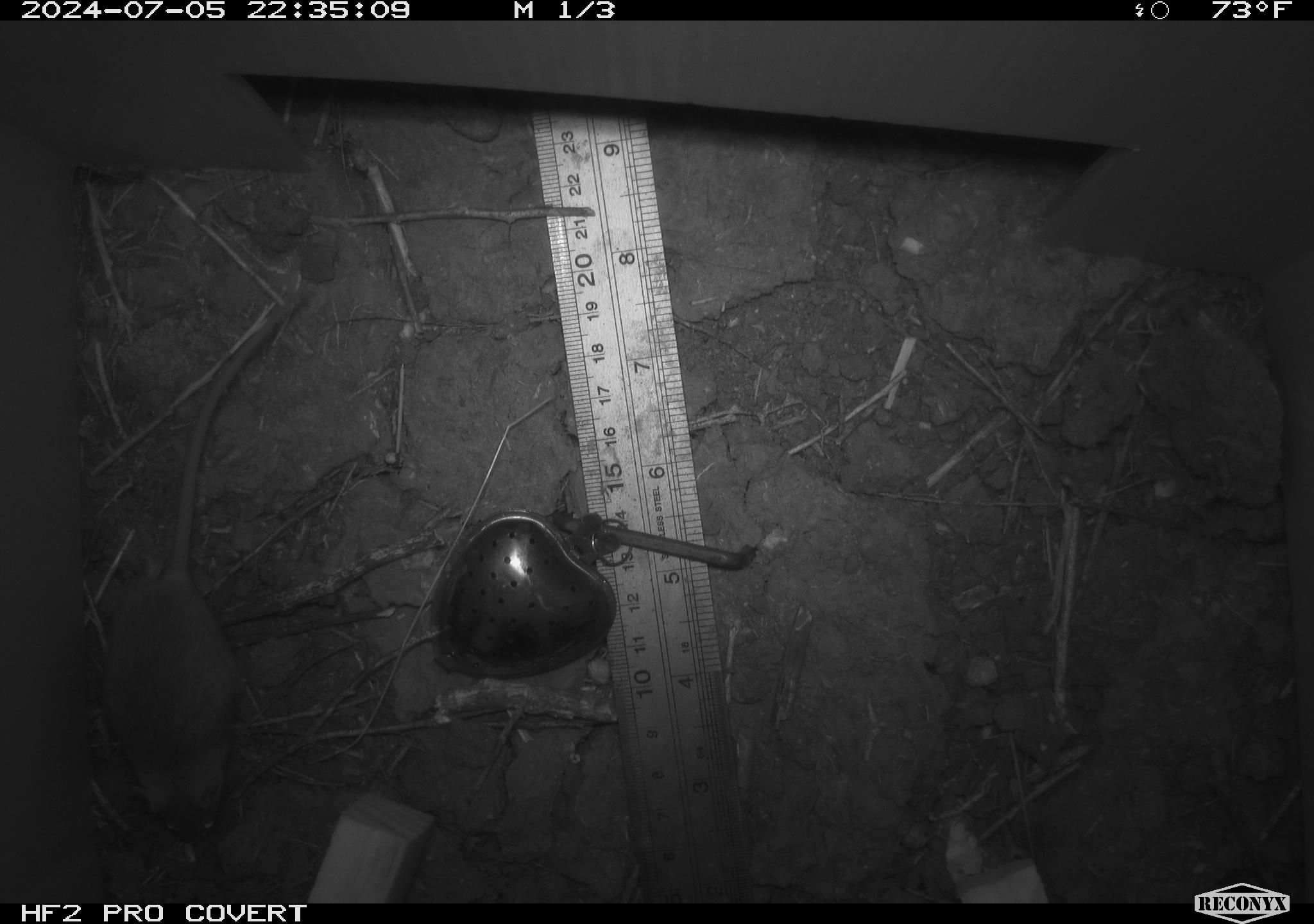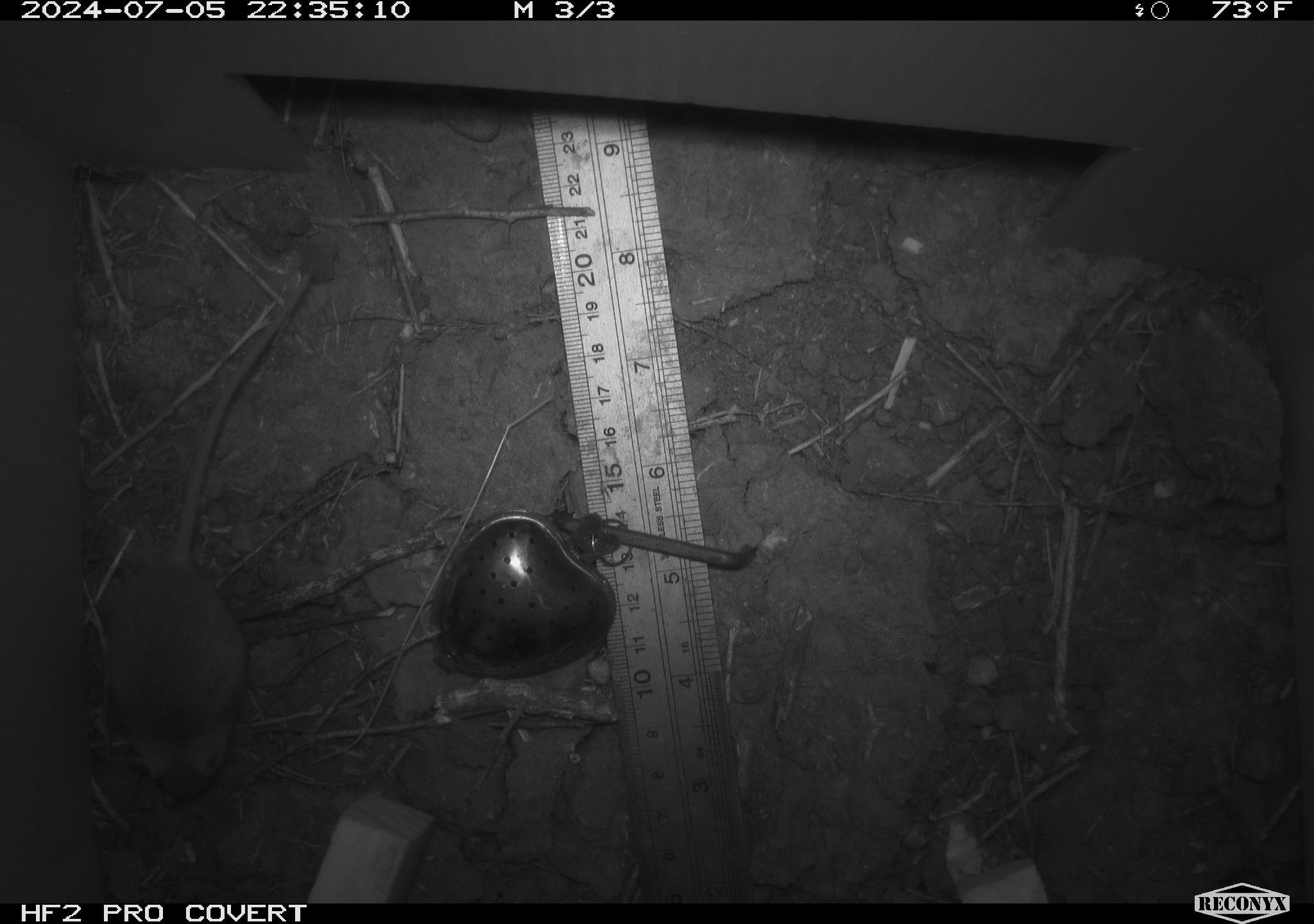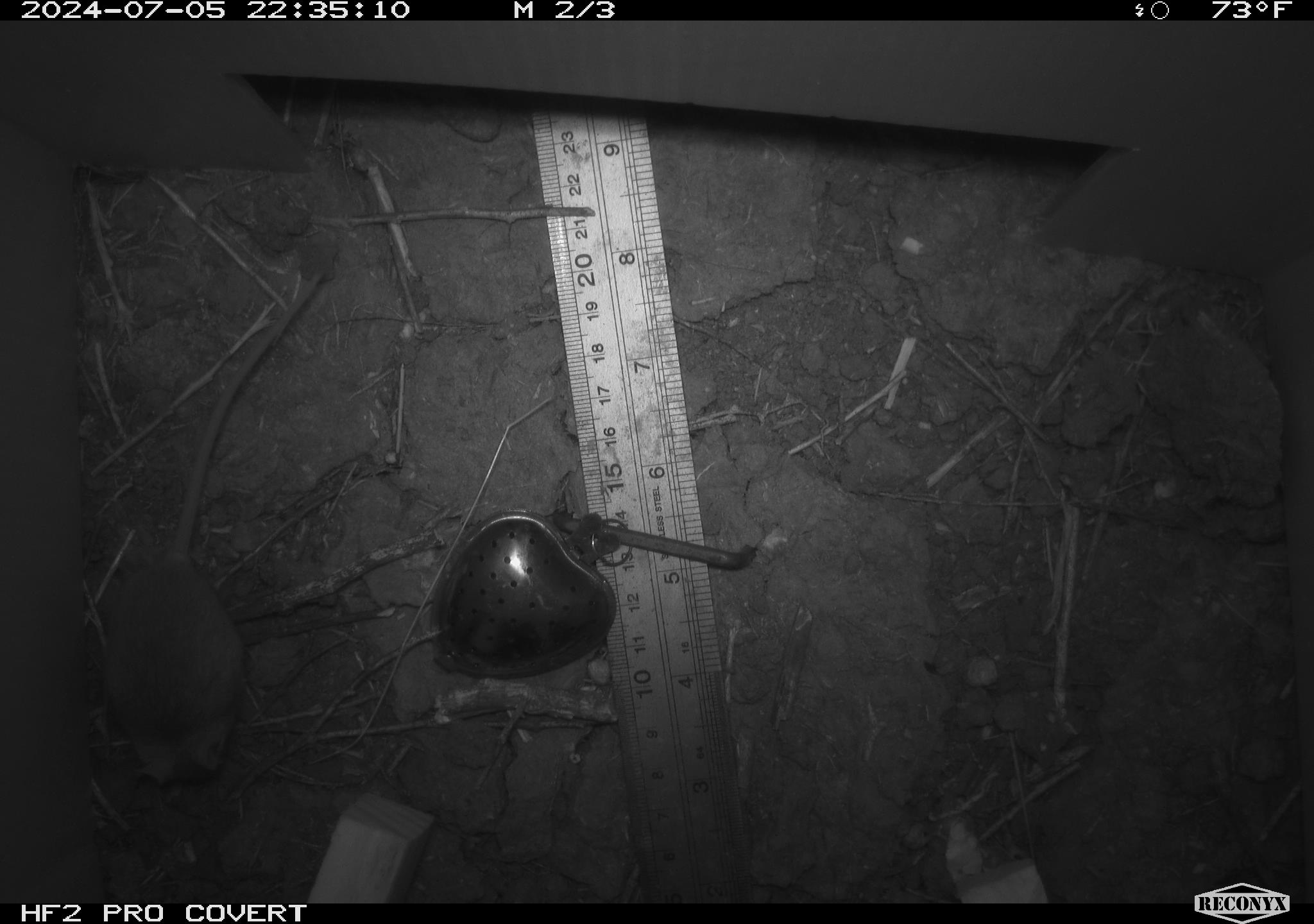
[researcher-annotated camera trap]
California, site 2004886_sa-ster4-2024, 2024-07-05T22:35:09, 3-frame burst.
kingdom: Animalia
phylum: Chordata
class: Mammalia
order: Rodentia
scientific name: Rodentia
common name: mouse species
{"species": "mouse species (Rodentia)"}